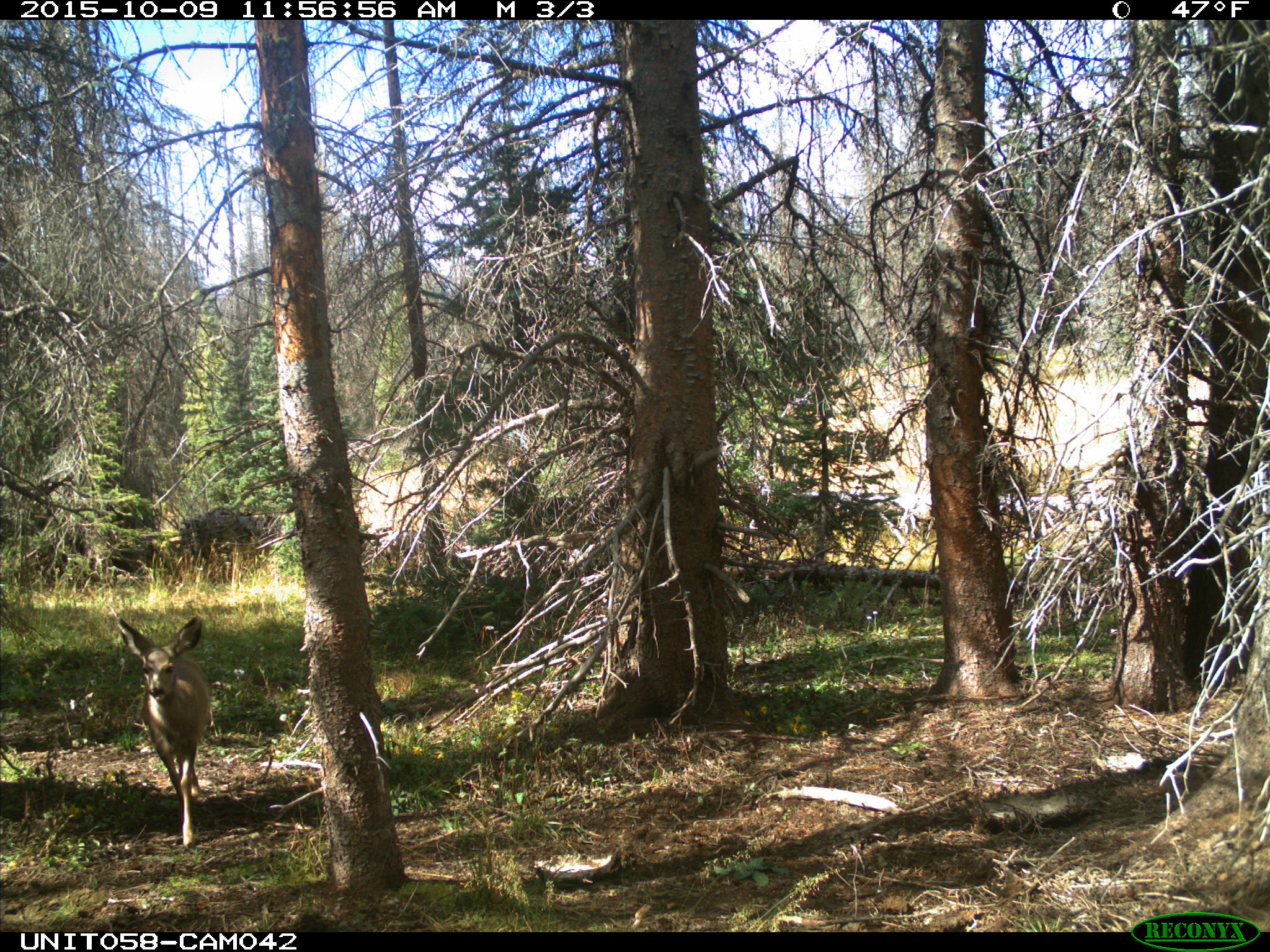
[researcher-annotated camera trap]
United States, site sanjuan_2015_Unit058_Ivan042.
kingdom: Animalia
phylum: Chordata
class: Mammalia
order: Artiodactyla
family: Cervidae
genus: Odocoileus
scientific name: Odocoileus hemionus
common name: mule deer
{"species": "Odocoileus hemionus (mule deer)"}